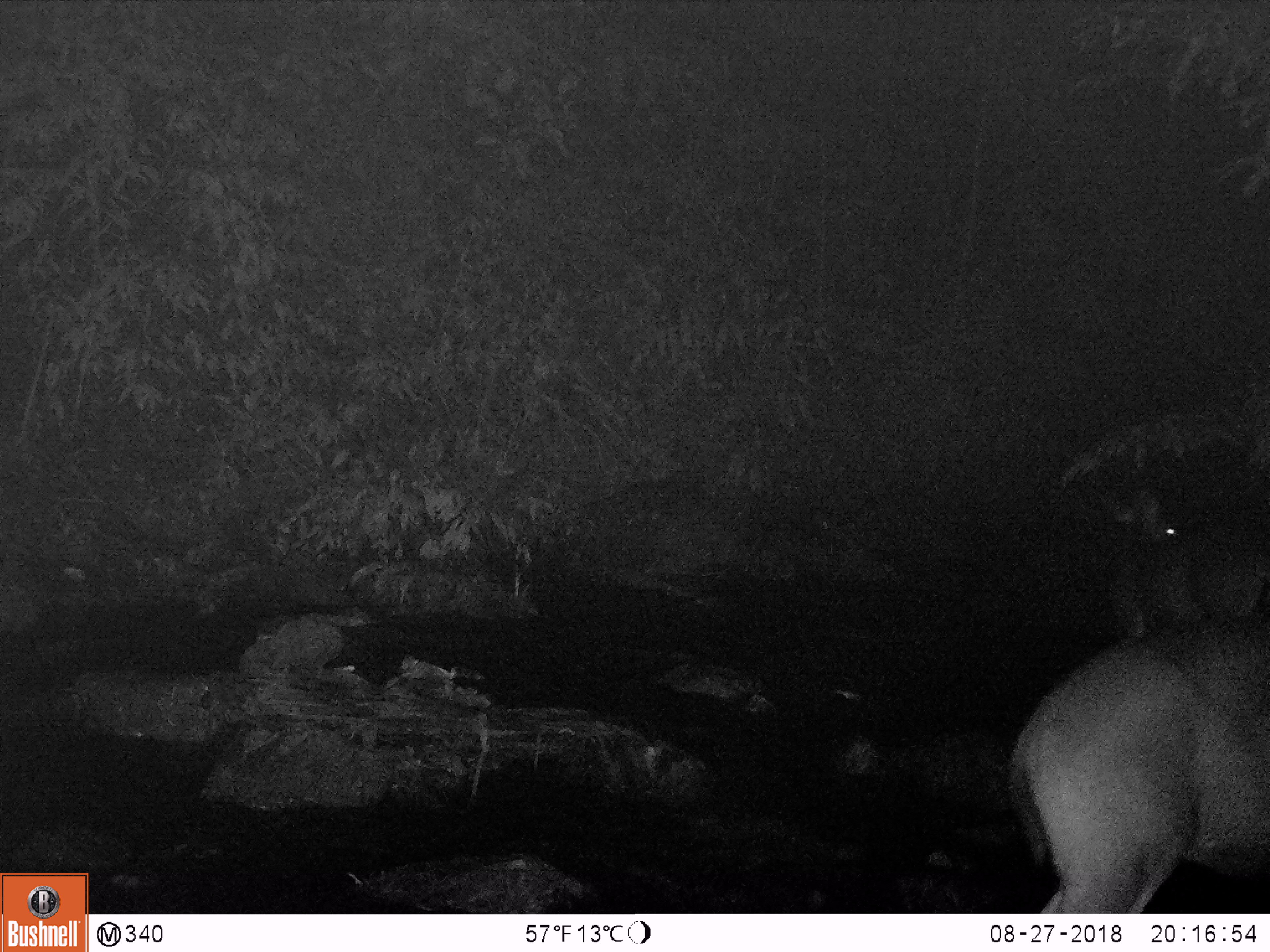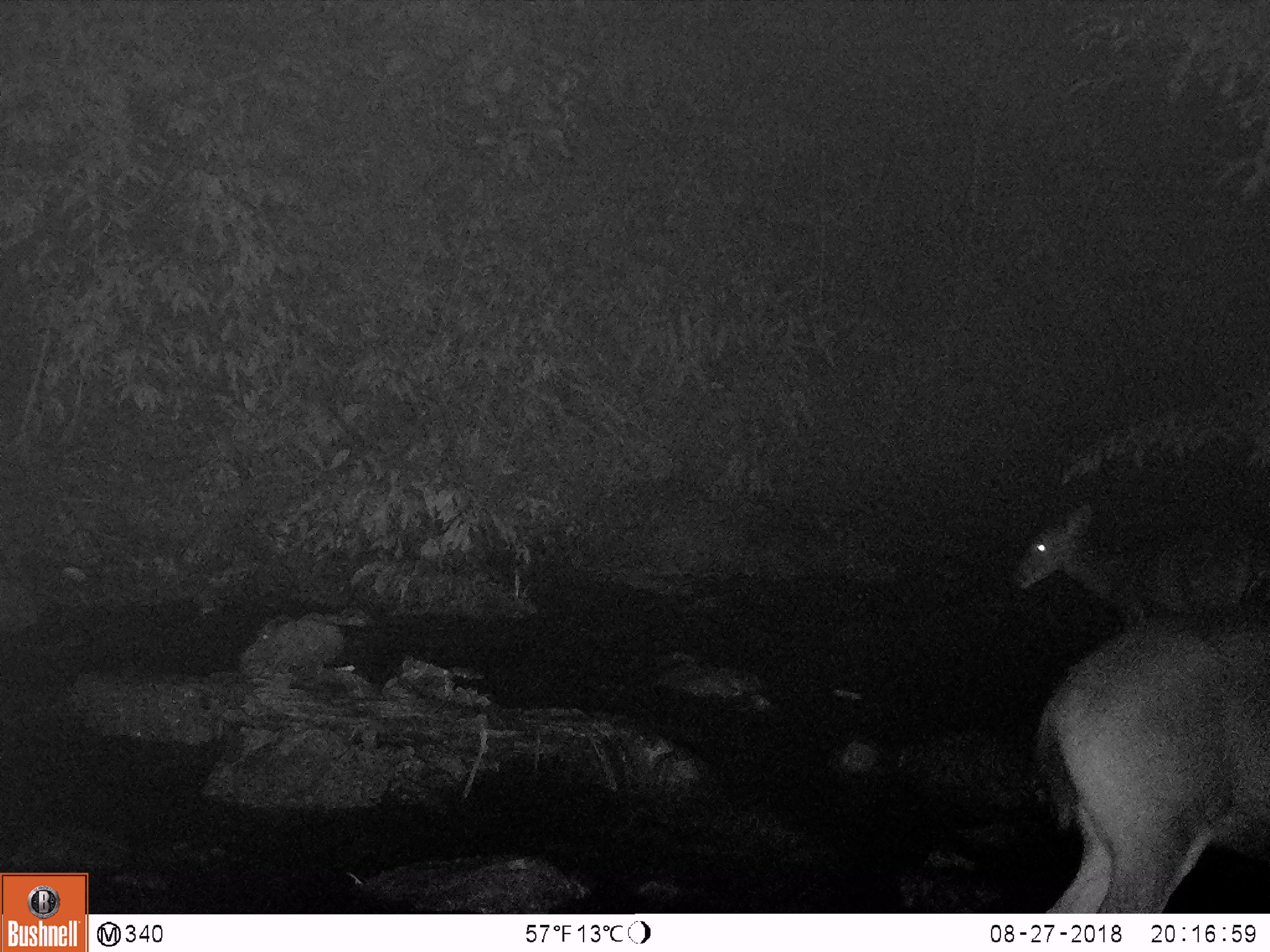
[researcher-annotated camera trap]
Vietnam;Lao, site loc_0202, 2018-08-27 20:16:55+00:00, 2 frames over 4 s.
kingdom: Animalia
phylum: Chordata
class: Mammalia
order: Artiodactyla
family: Cervidae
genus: Rusa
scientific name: Rusa unicolor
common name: sambar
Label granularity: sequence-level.